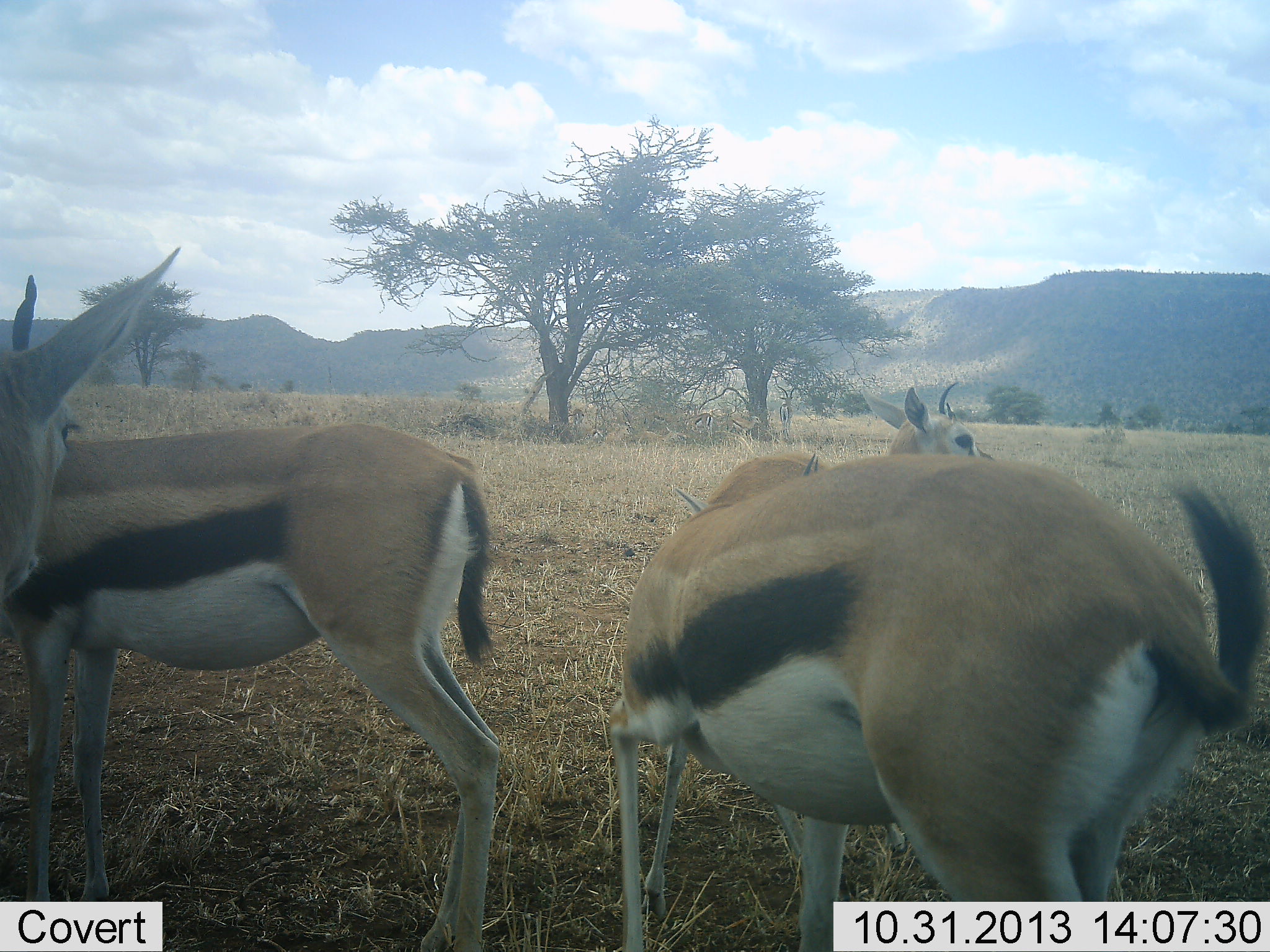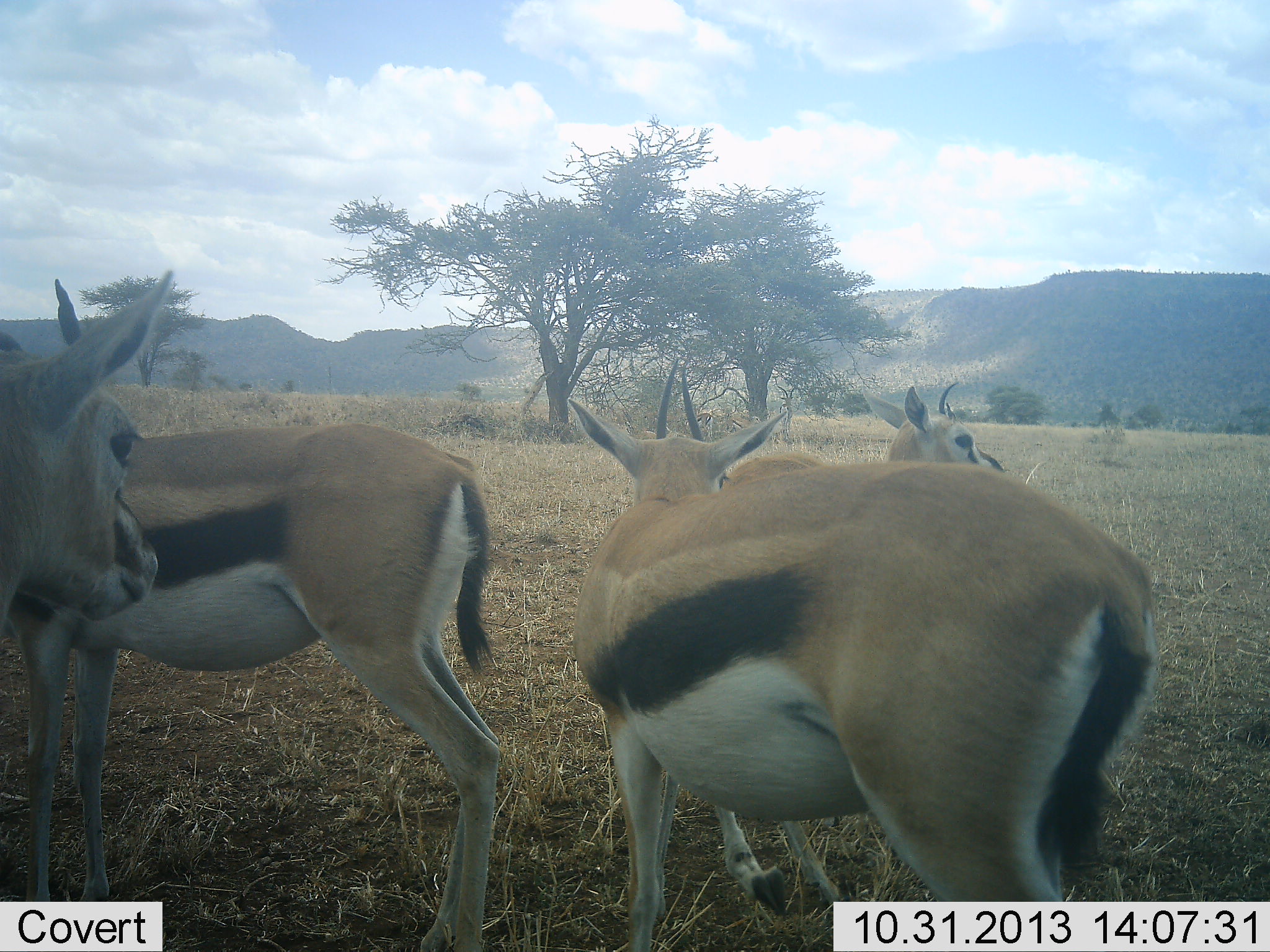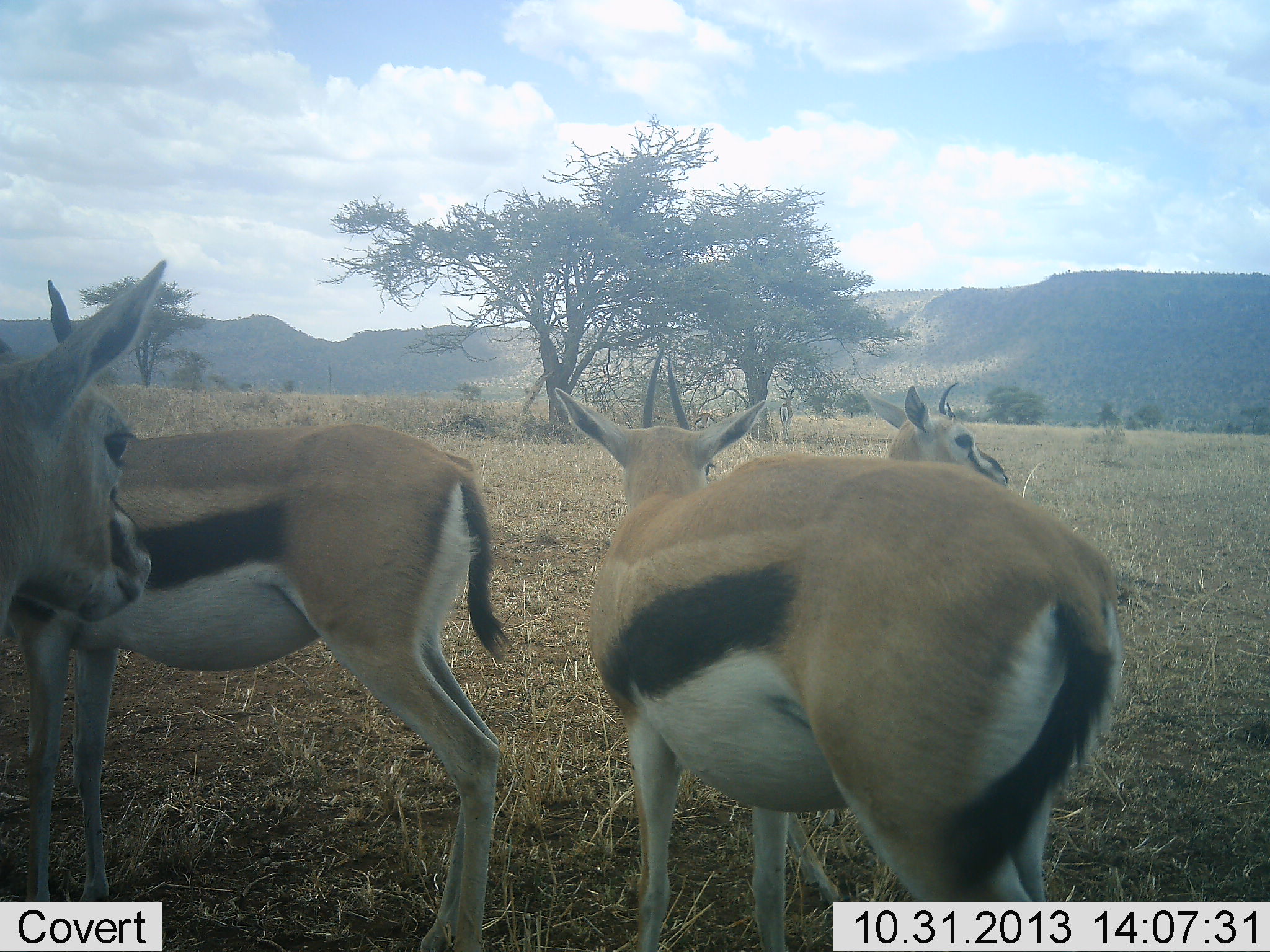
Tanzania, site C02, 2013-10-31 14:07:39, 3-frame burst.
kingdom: Animalia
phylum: Chordata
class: Mammalia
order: Artiodactyla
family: Bovidae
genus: Eudorcas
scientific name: Eudorcas thomsonii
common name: thomson's gazelle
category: gazellethomsons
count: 4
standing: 60%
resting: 10%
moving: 30%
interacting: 30%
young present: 10%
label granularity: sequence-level